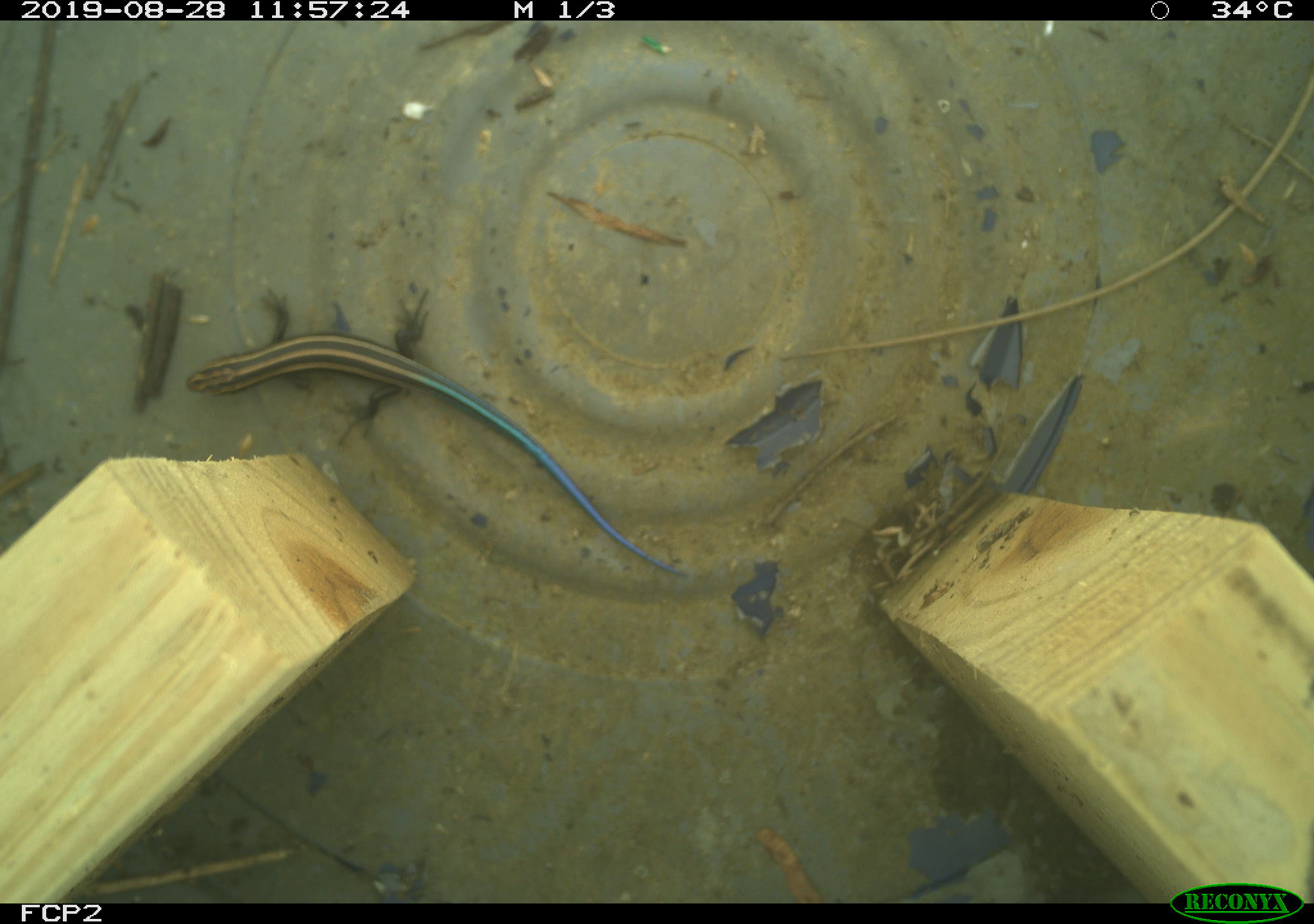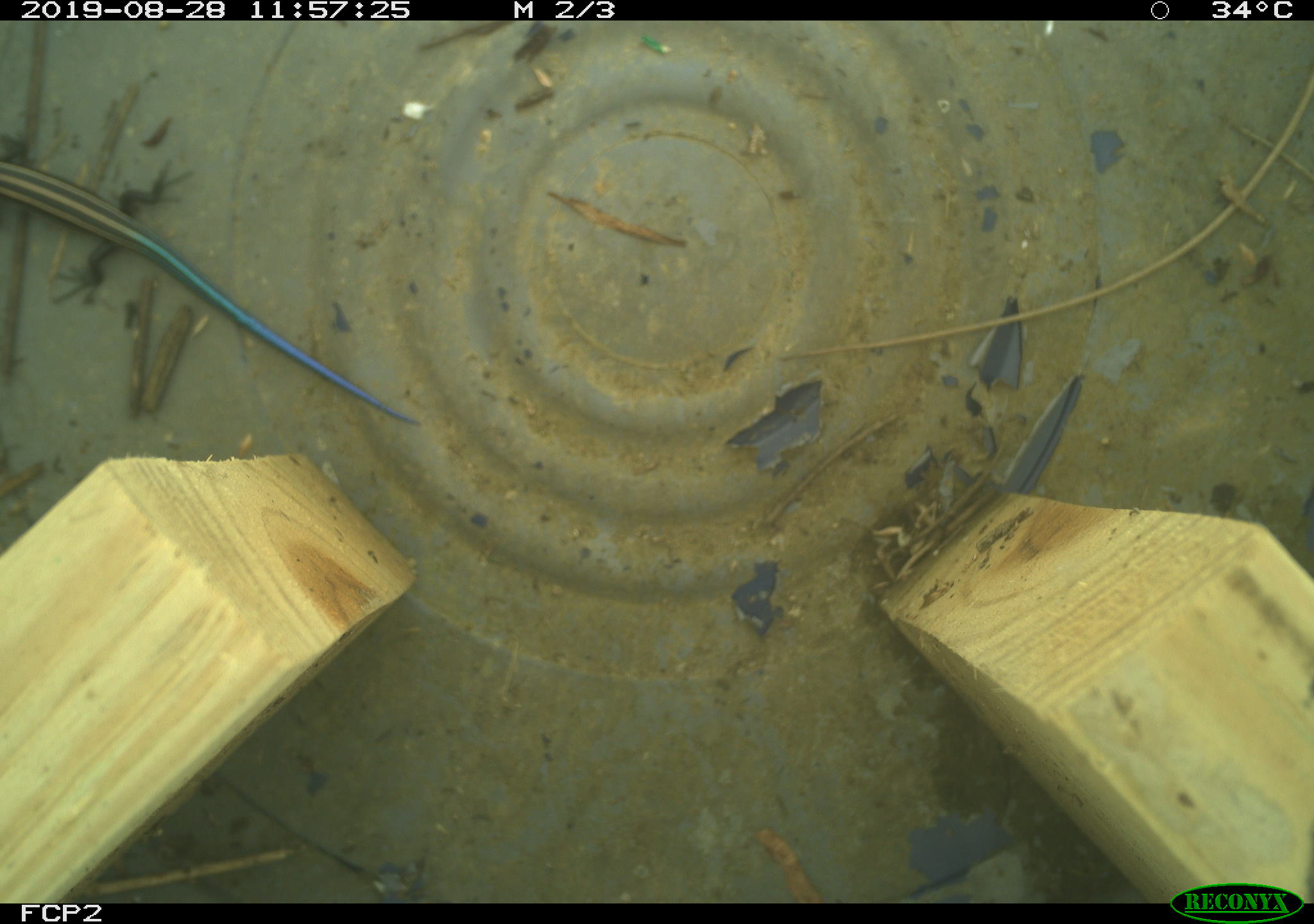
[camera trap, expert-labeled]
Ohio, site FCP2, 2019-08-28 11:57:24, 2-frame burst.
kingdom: Animalia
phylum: Chordata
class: Reptilia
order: Squamata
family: Scincidae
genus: Plestiodon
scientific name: Plestiodon fasciatus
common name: common five-lined skink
Common five-lined skink (Plestiodon fasciatus).